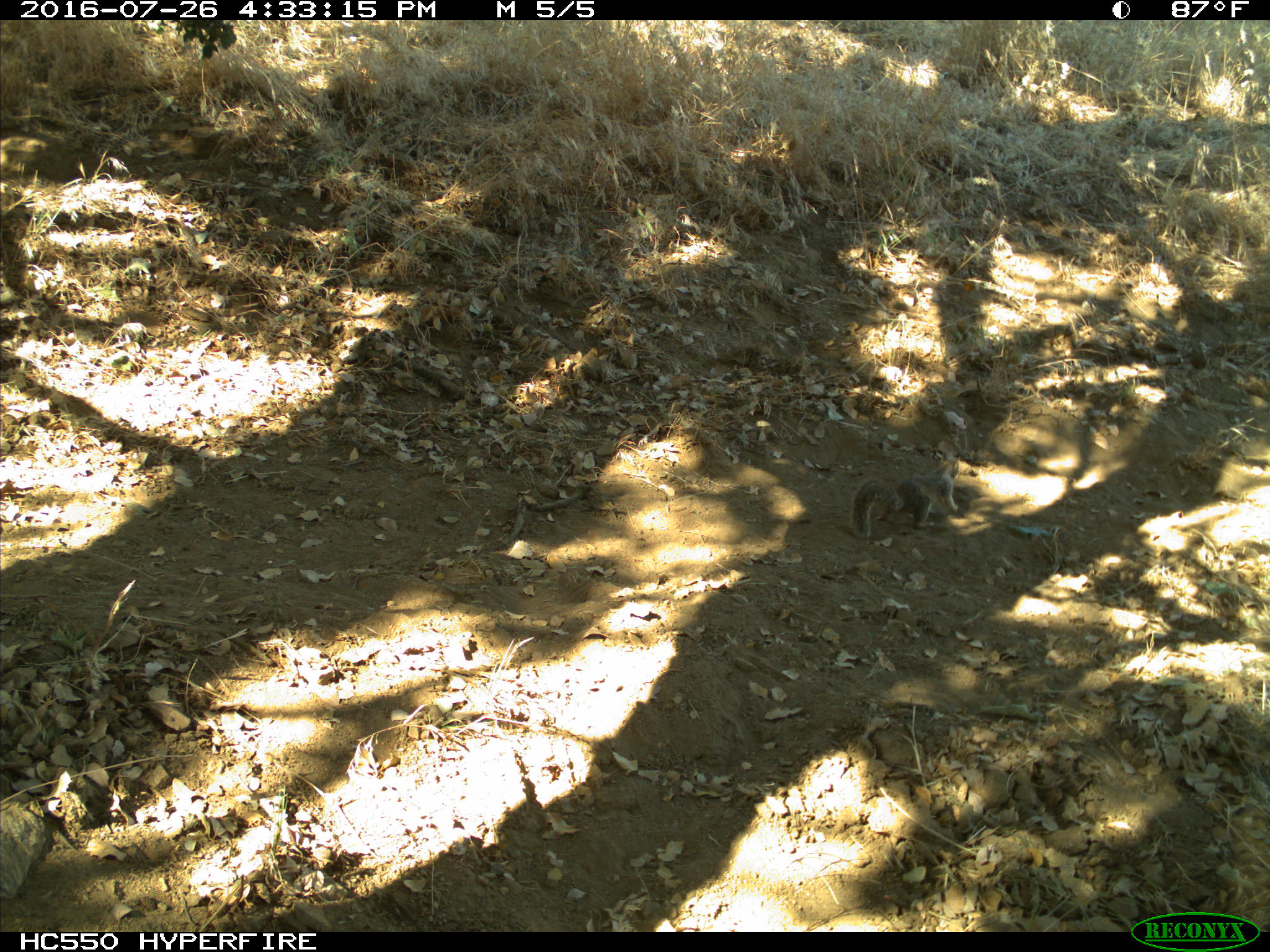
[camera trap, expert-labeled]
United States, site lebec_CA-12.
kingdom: Animalia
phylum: Chordata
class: Mammalia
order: Rodentia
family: Sciuridae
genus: Otospermophilus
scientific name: Otospermophilus beecheyi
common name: california ground squirrel